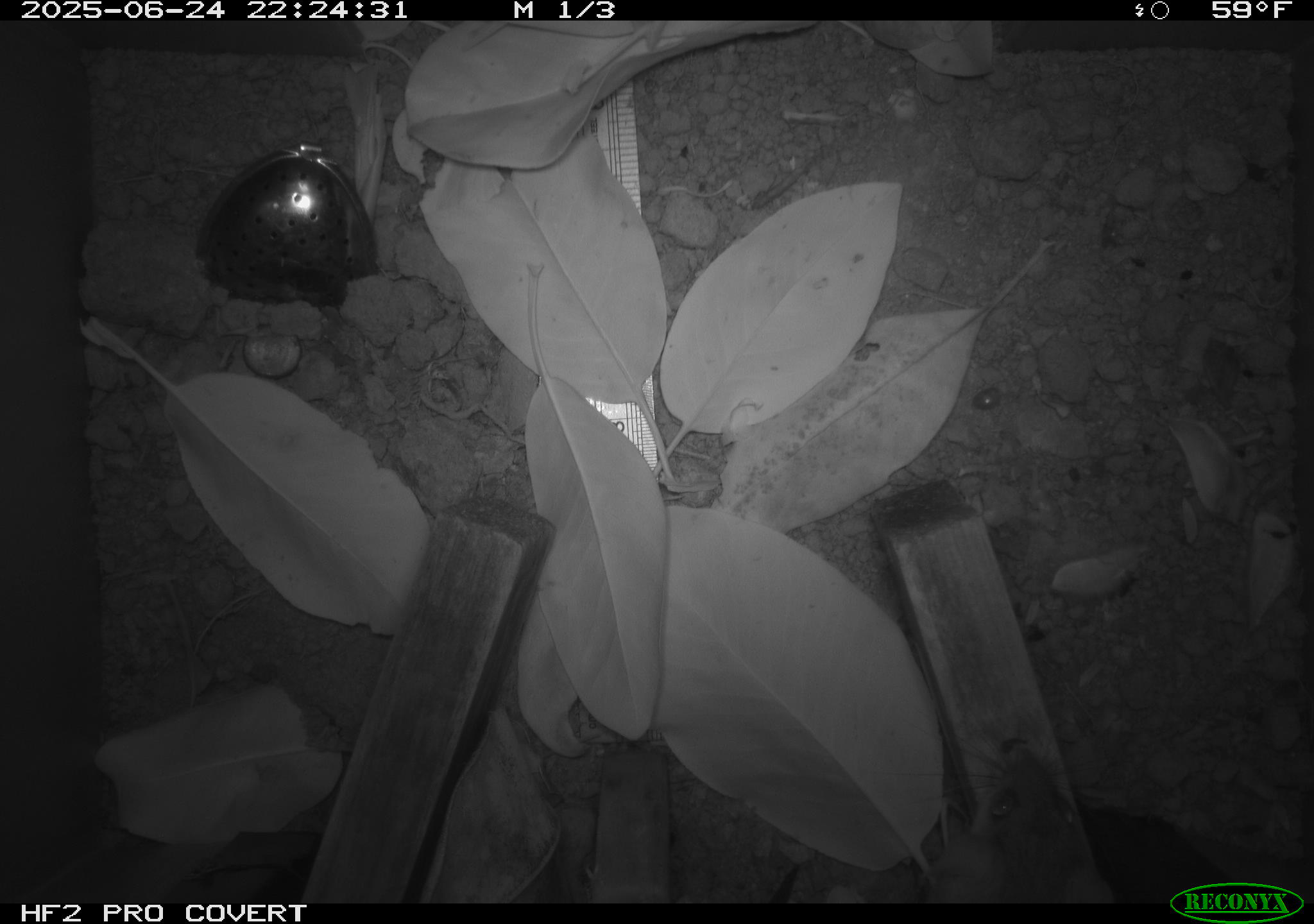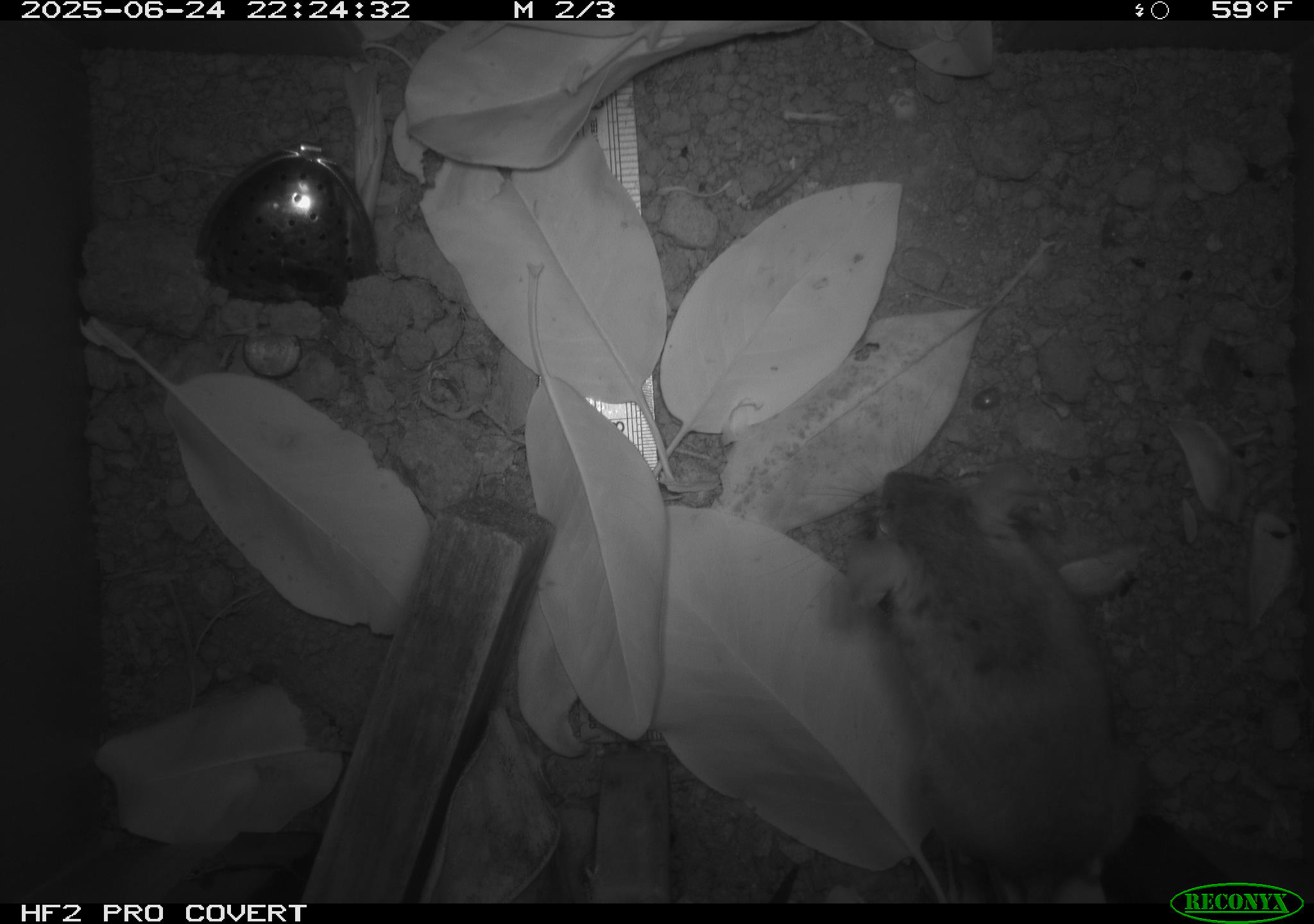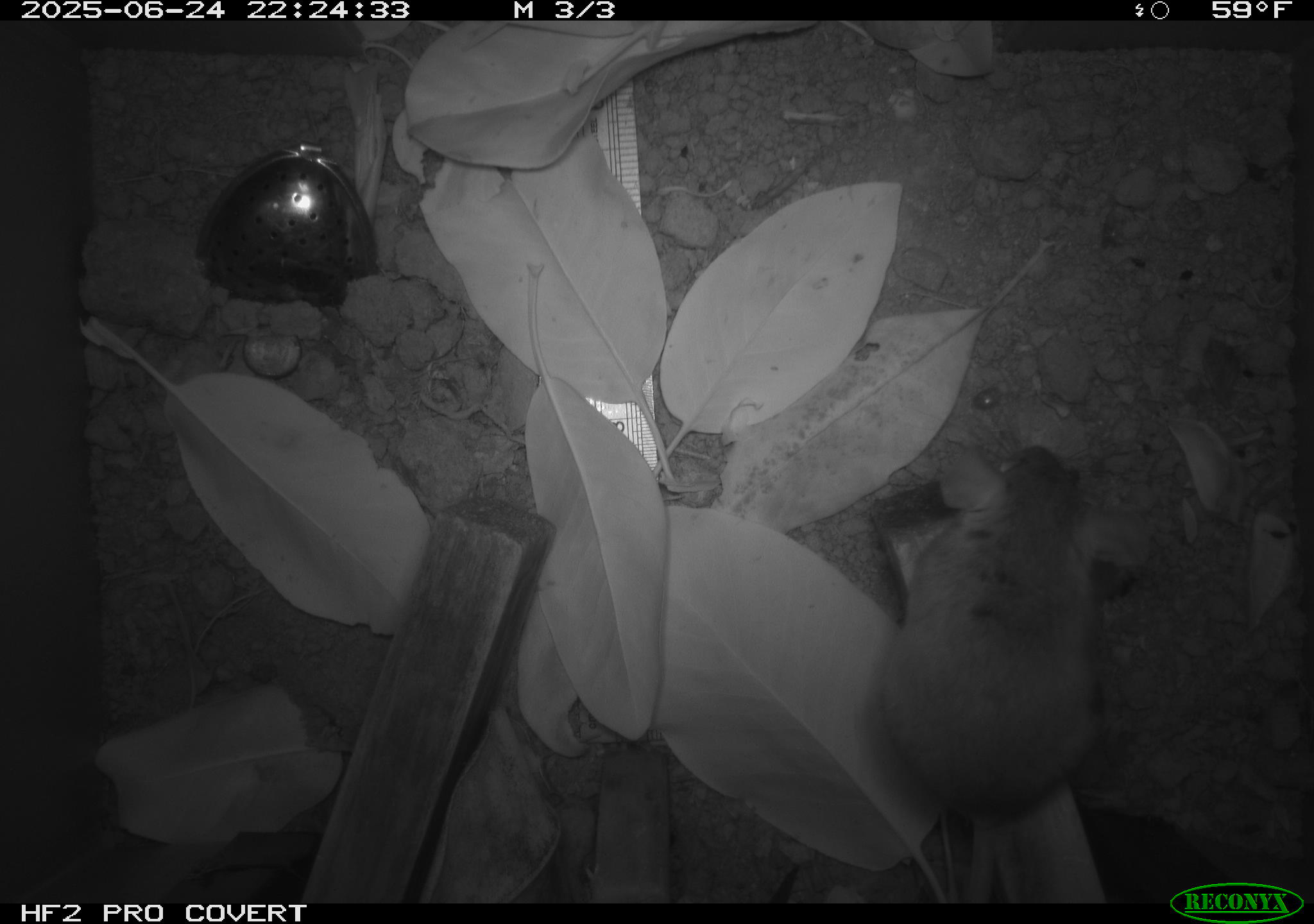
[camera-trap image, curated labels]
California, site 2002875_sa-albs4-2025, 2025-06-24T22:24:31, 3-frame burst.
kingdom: Animalia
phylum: Chordata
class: Mammalia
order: Rodentia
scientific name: Rodentia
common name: mouse species